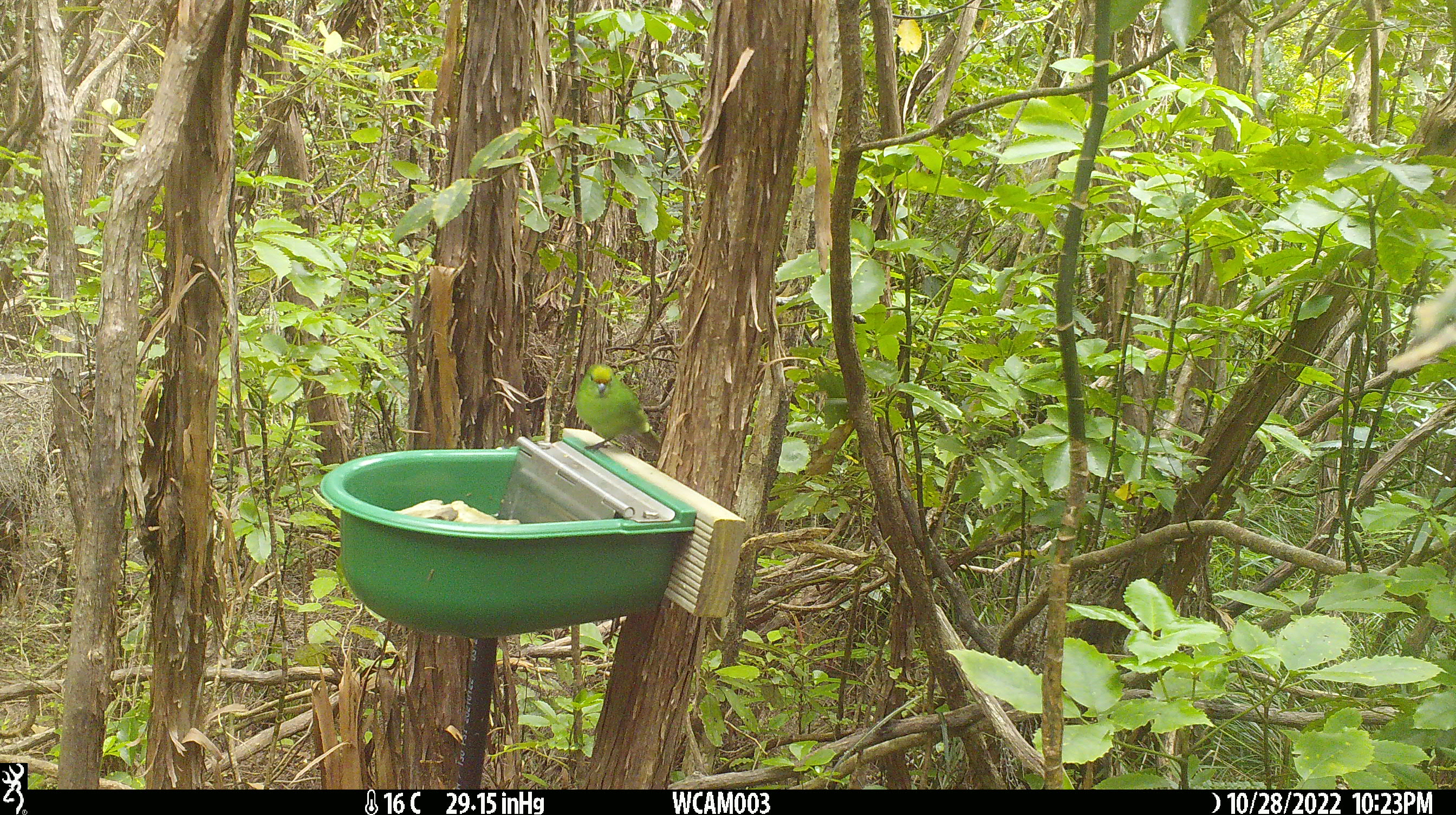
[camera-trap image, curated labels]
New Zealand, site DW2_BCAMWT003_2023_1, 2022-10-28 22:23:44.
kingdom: Animalia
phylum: Chordata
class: Aves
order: Psittaciformes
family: Psittaculidae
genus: Cyanoramphus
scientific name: Cyanoramphus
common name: parakeet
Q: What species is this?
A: Parakeet (Cyanoramphus).